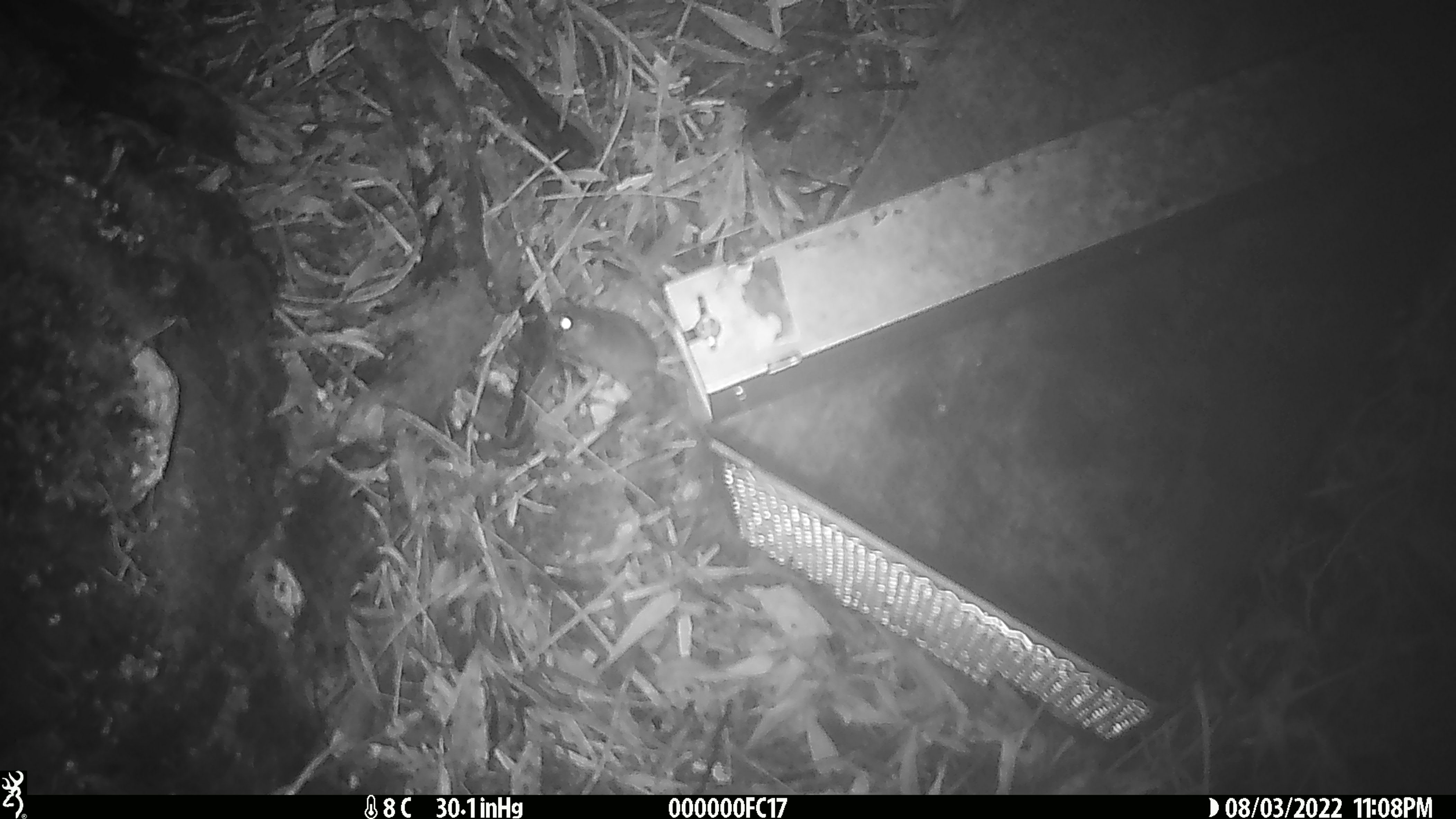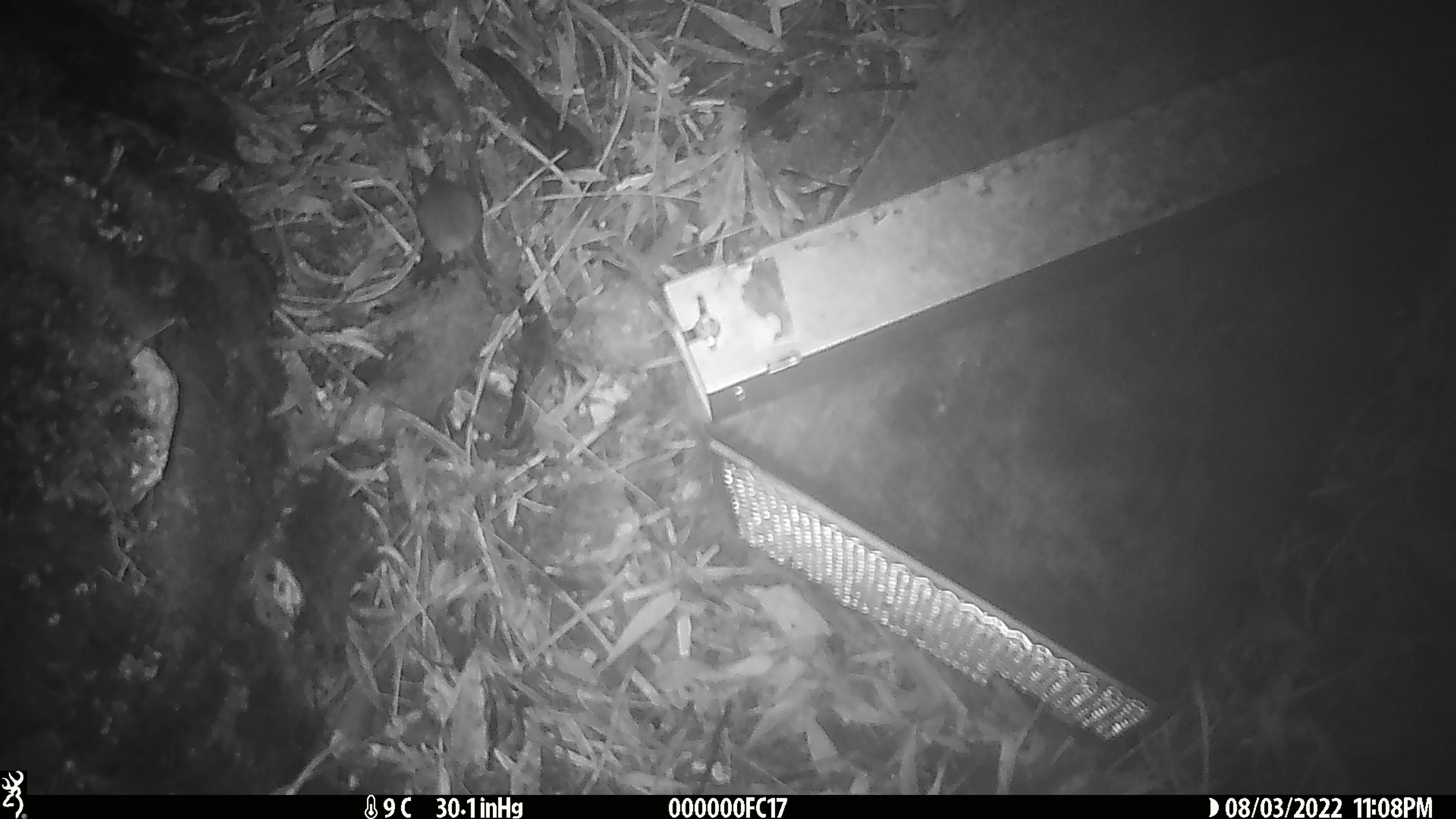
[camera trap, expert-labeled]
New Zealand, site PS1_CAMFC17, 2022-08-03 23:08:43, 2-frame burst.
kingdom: Animalia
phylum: Chordata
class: Mammalia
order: Rodentia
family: Muridae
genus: Mus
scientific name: Mus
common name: mouse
Mouse (Mus).